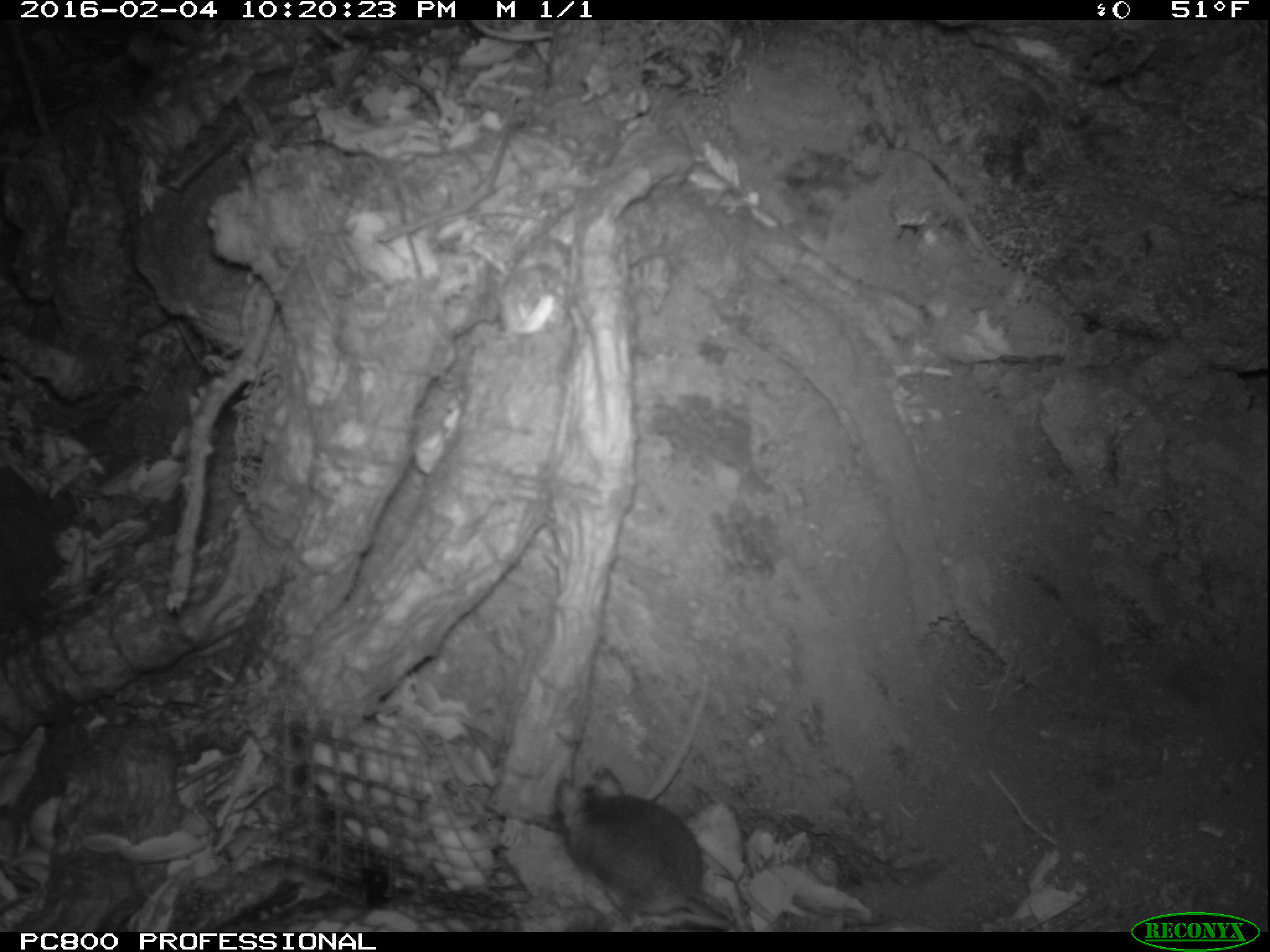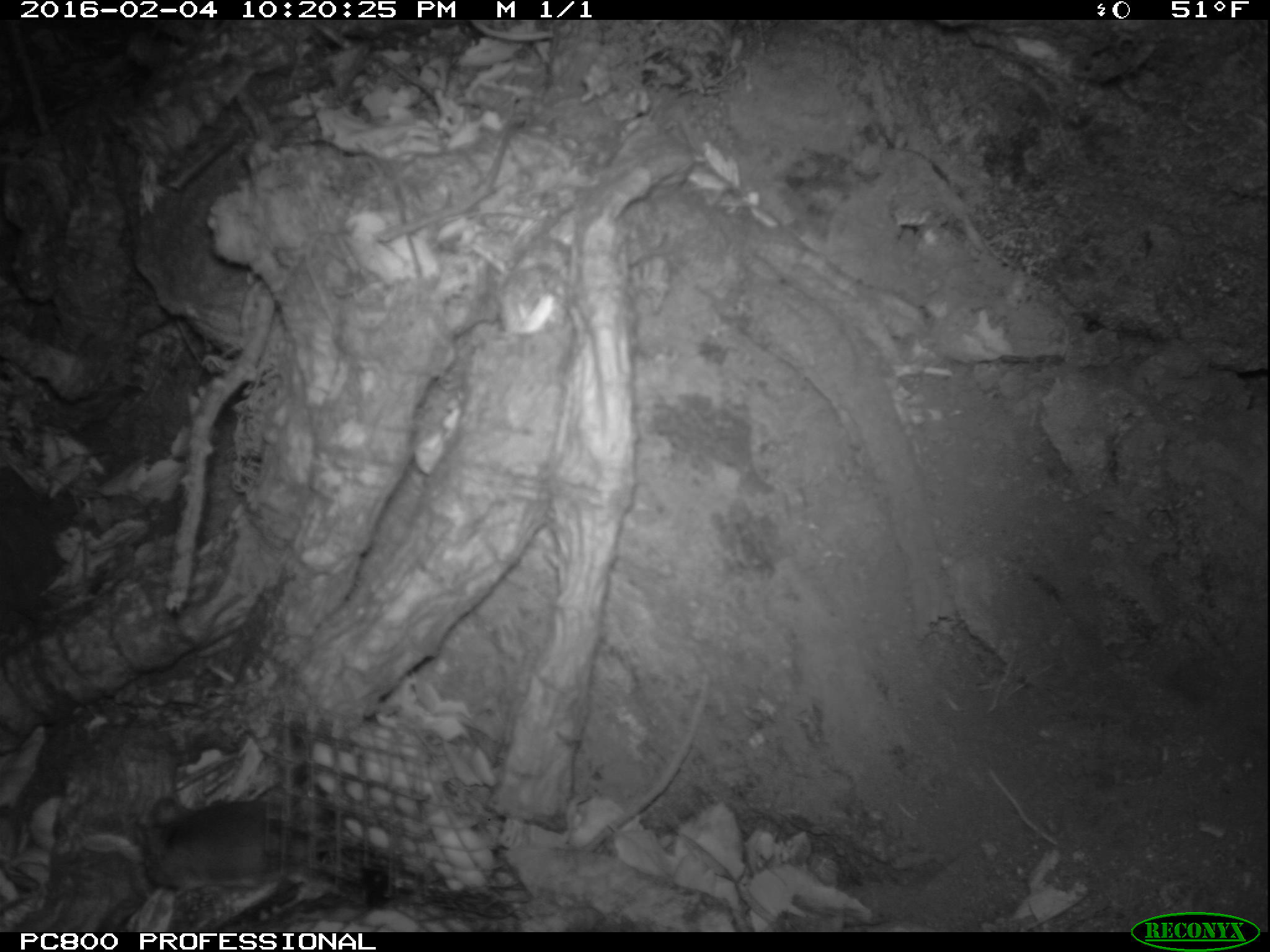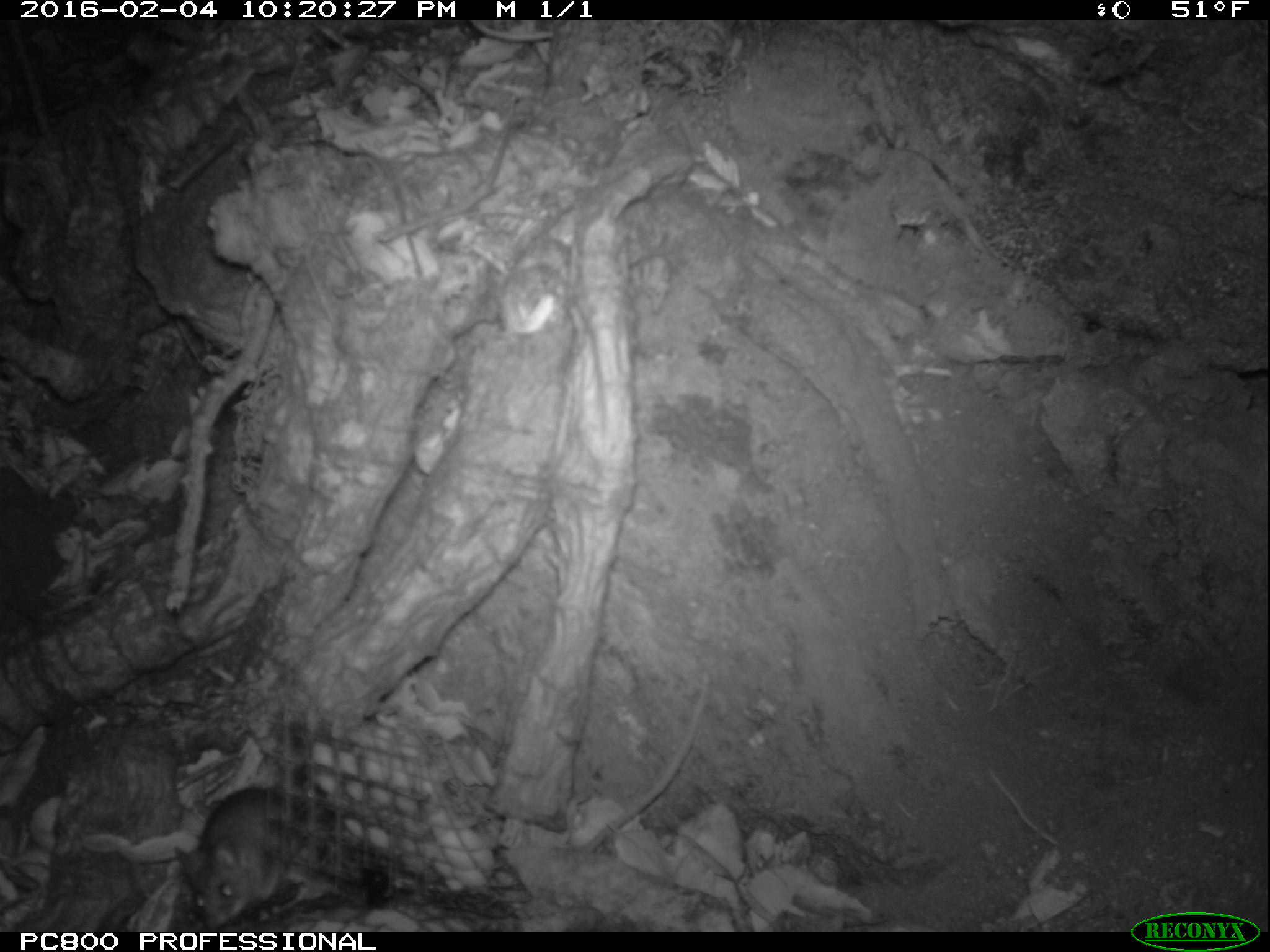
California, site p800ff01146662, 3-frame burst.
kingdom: Animalia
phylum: Chordata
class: Mammalia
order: Rodentia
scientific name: Rodentia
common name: rodent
Rodent (Rodentia).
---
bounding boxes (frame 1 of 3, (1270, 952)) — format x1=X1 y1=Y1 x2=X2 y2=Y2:
rodent: x1=554 y1=769 x2=733 y2=925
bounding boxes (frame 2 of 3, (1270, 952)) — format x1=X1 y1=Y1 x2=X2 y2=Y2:
rodent: x1=133 y1=796 x2=308 y2=895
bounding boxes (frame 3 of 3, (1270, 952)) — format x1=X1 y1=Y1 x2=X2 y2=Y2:
rodent: x1=176 y1=786 x2=323 y2=929